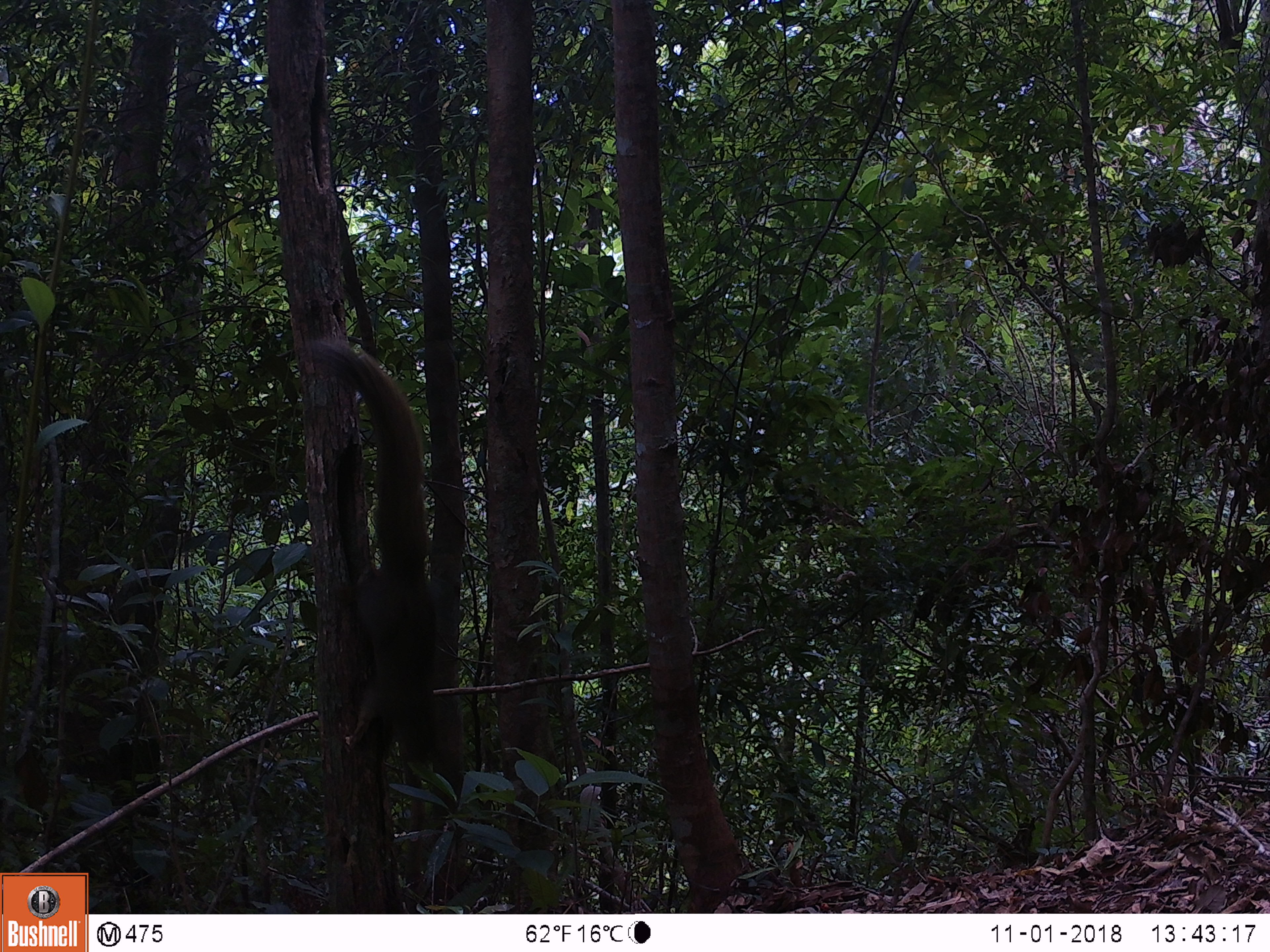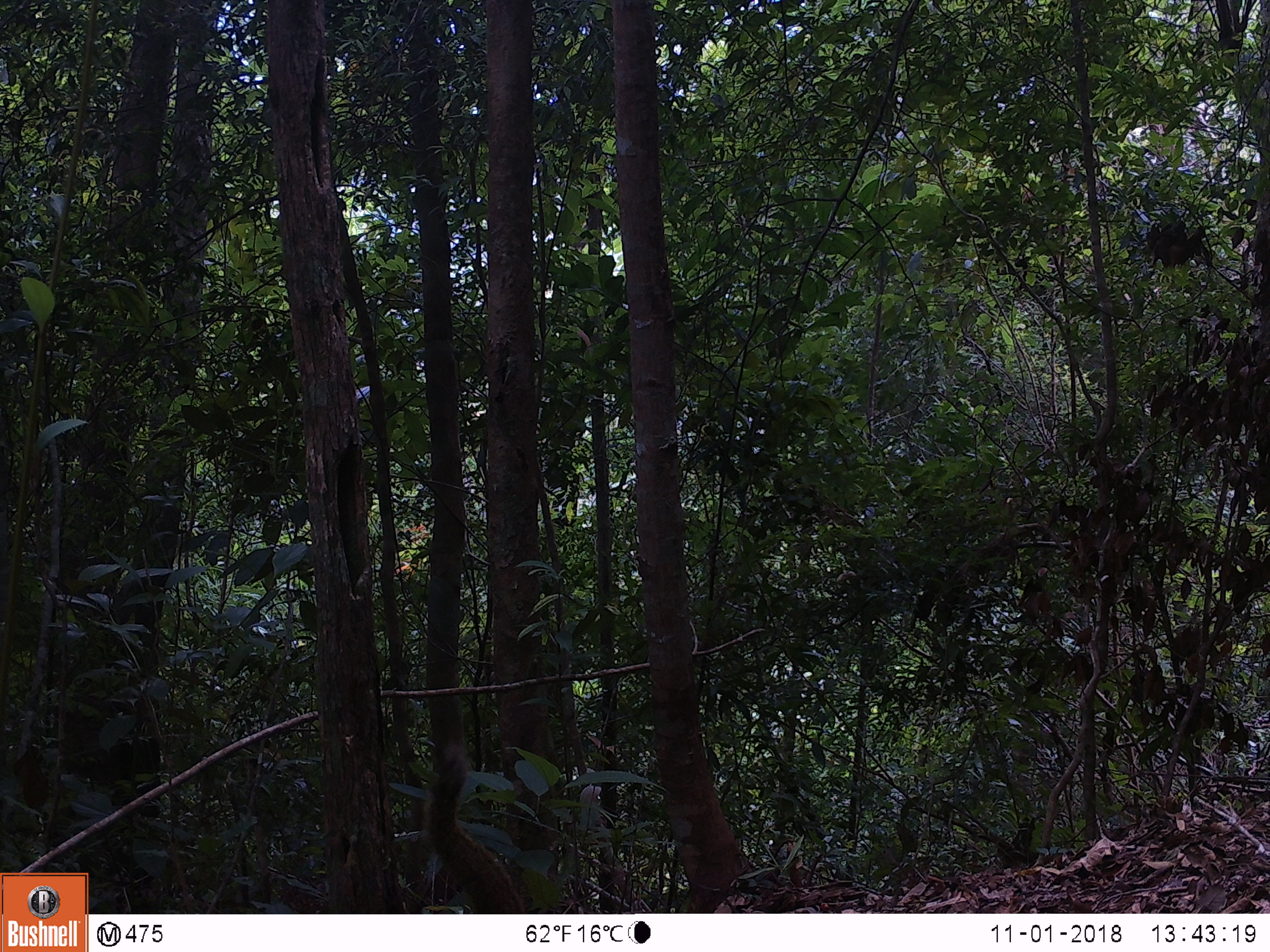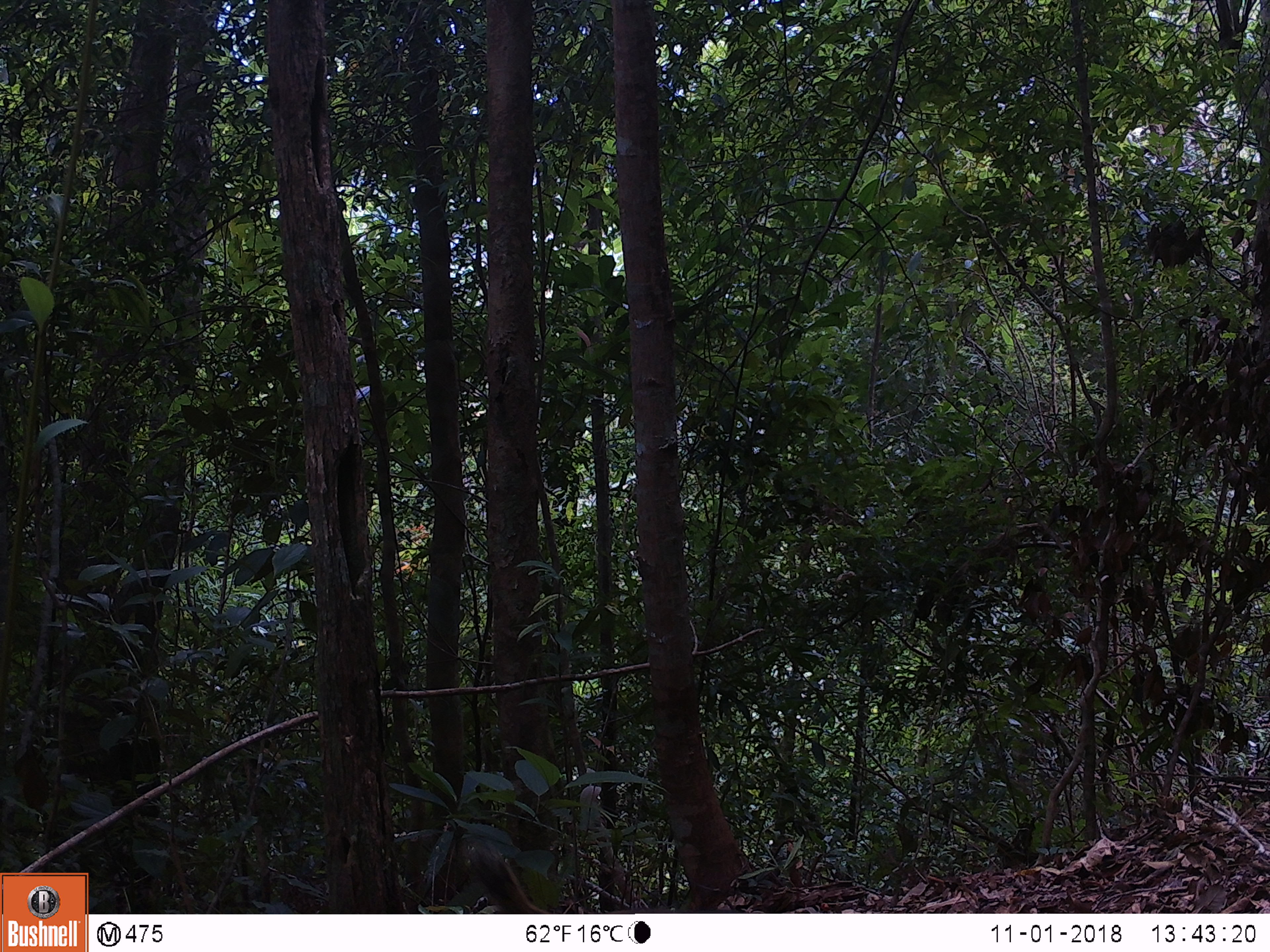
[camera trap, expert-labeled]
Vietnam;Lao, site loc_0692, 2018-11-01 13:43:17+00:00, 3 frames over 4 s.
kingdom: Animalia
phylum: Chordata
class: Mammalia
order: Rodentia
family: Sciuridae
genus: Callosciurus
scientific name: Callosciurus erythraeus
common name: pallas's squirrel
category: pallass squirrel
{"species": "pallass squirrel (pallas's squirrel) (Callosciurus erythraeus)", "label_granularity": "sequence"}